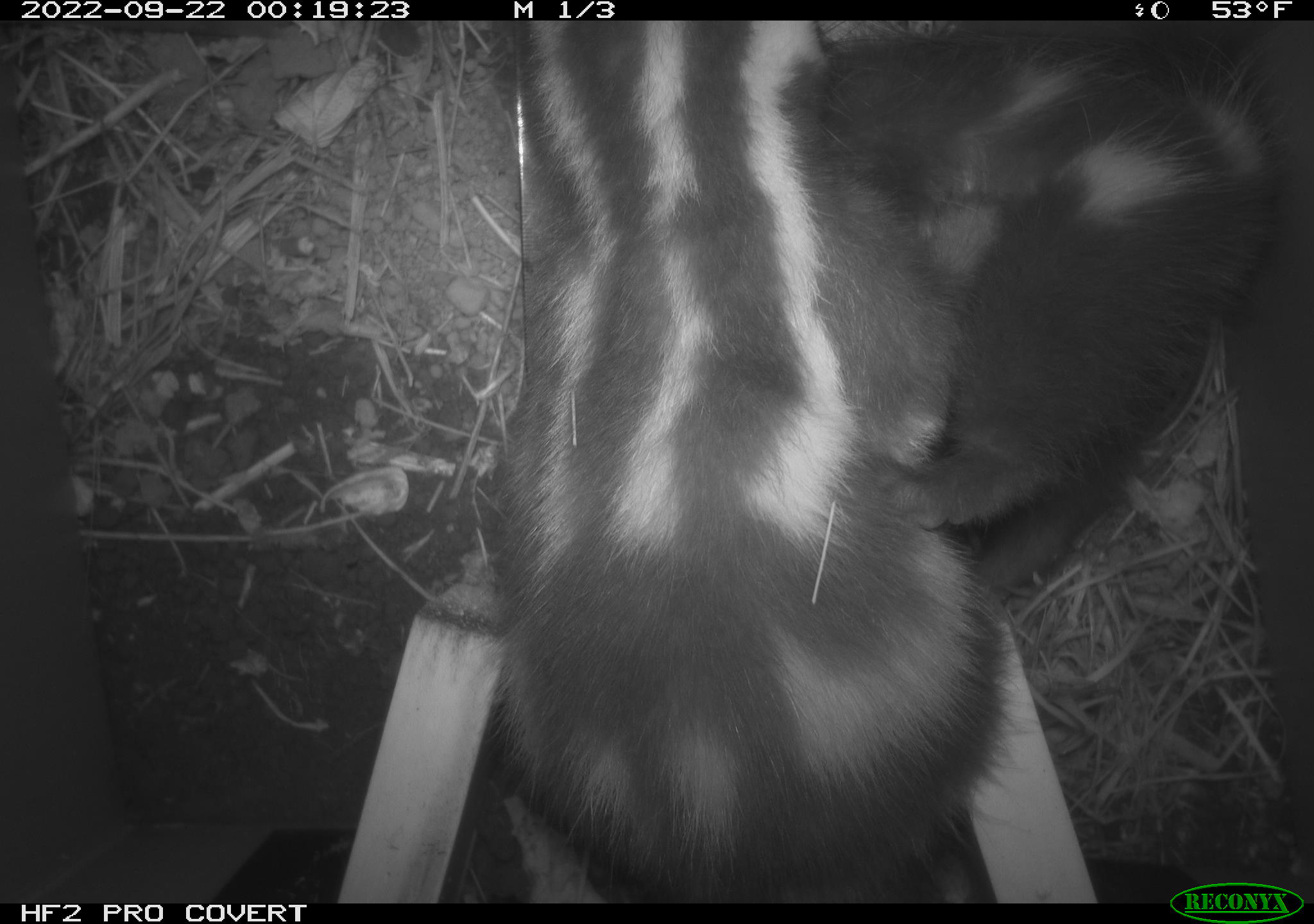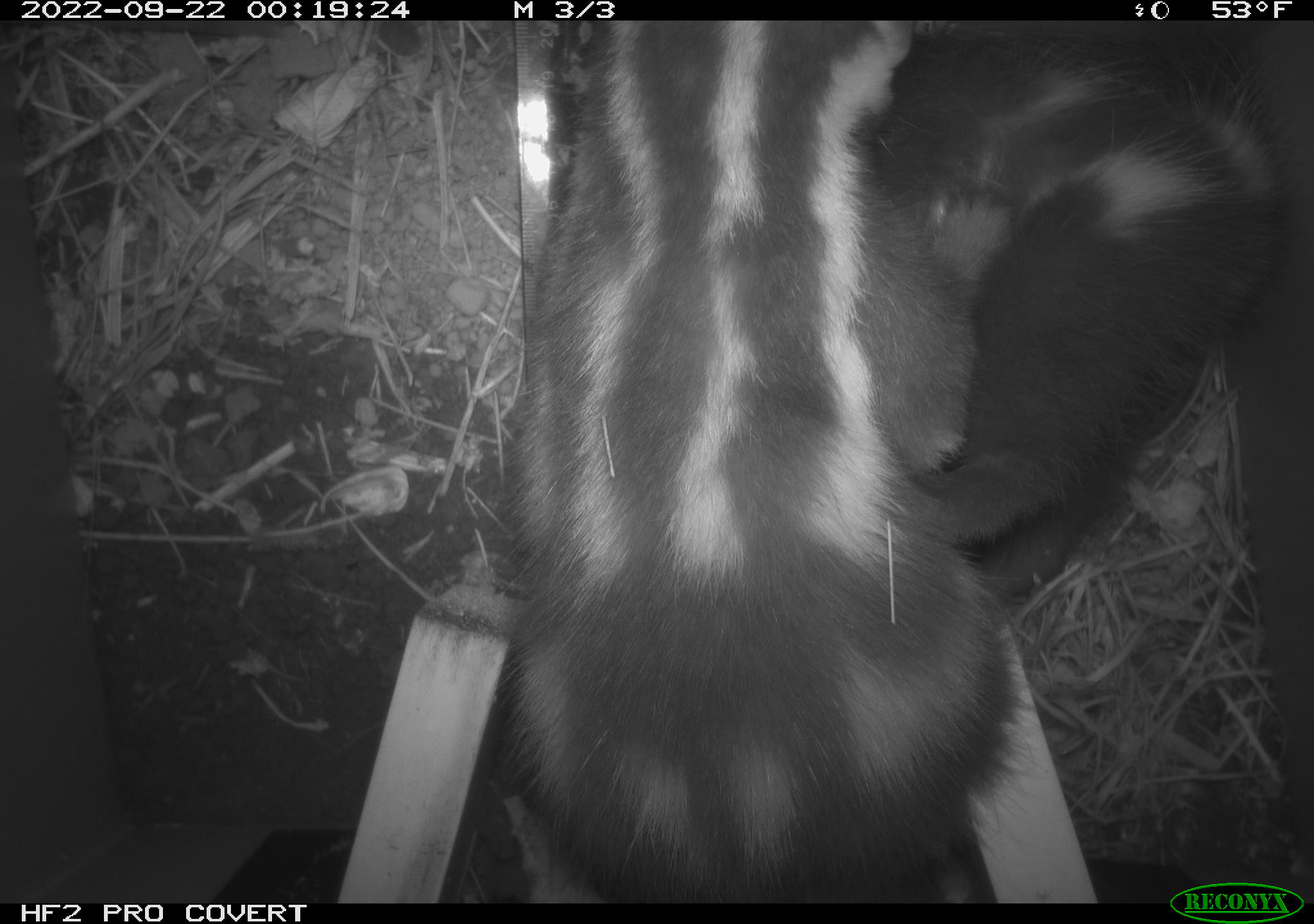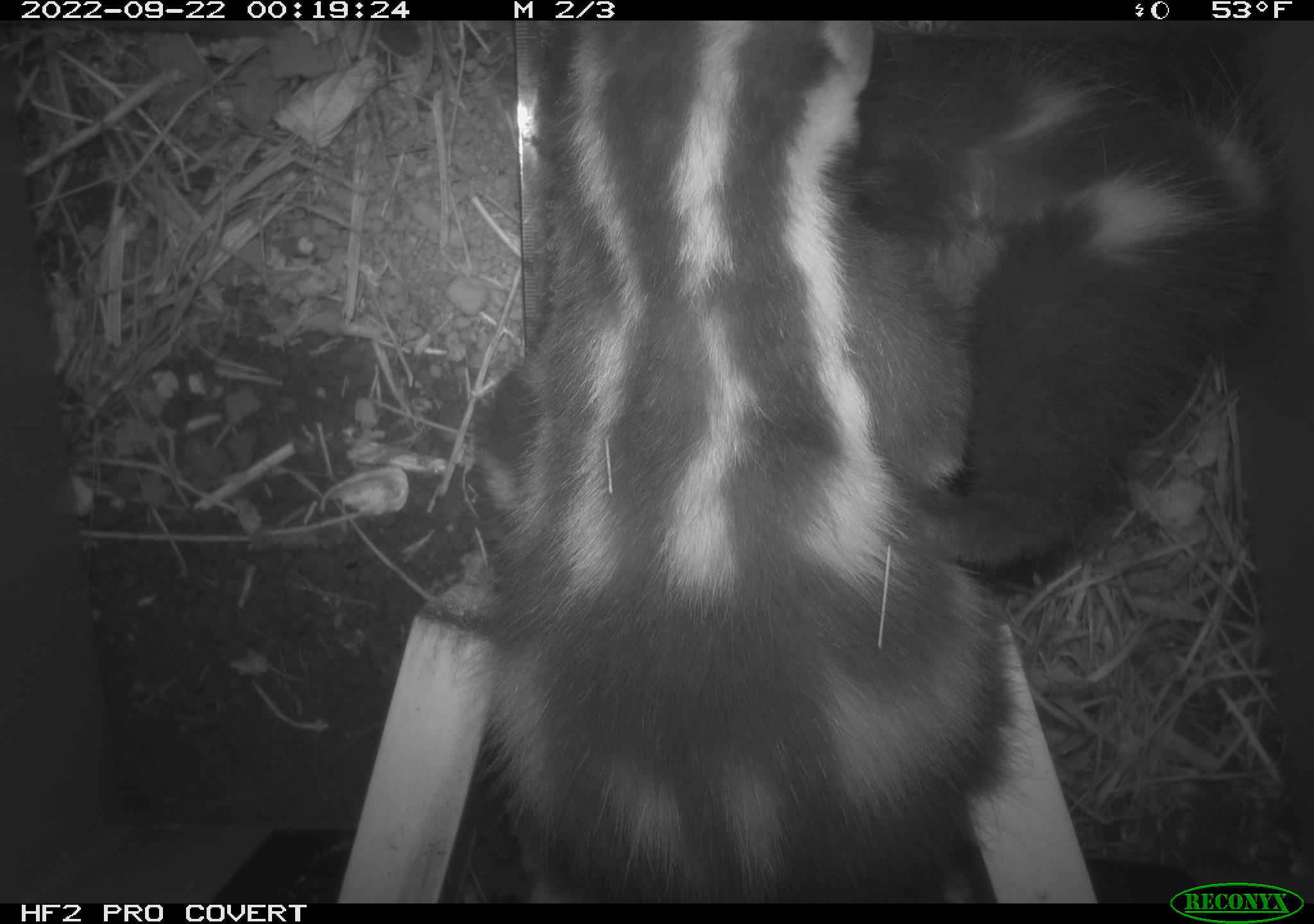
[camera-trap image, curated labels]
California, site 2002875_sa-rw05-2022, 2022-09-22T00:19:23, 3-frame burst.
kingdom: Animalia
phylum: Chordata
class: Mammalia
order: Carnivora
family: Mephitidae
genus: Spilogale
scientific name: Spilogale gracilis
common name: western spotted skunk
Western spotted skunk (Spilogale gracilis).